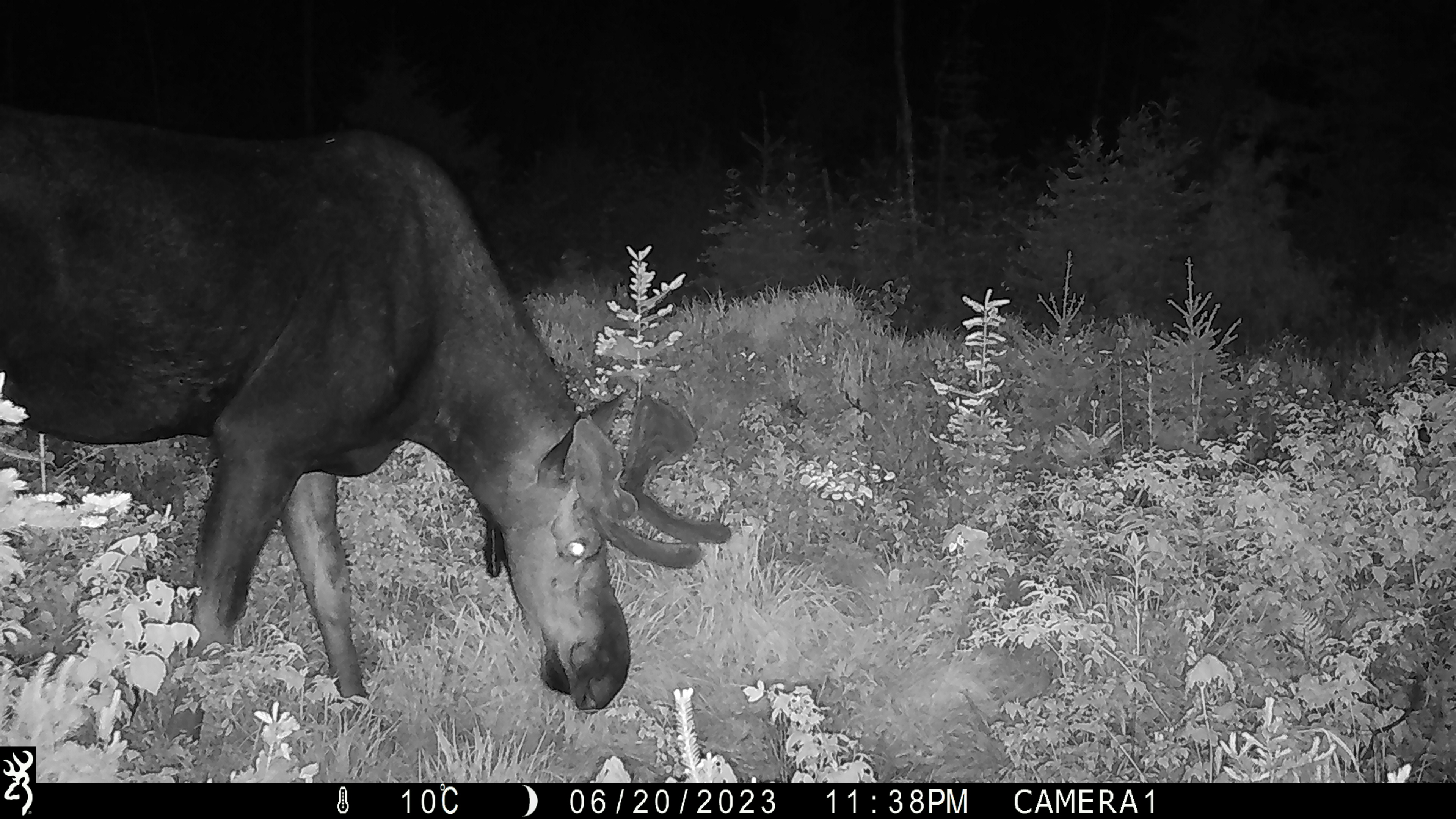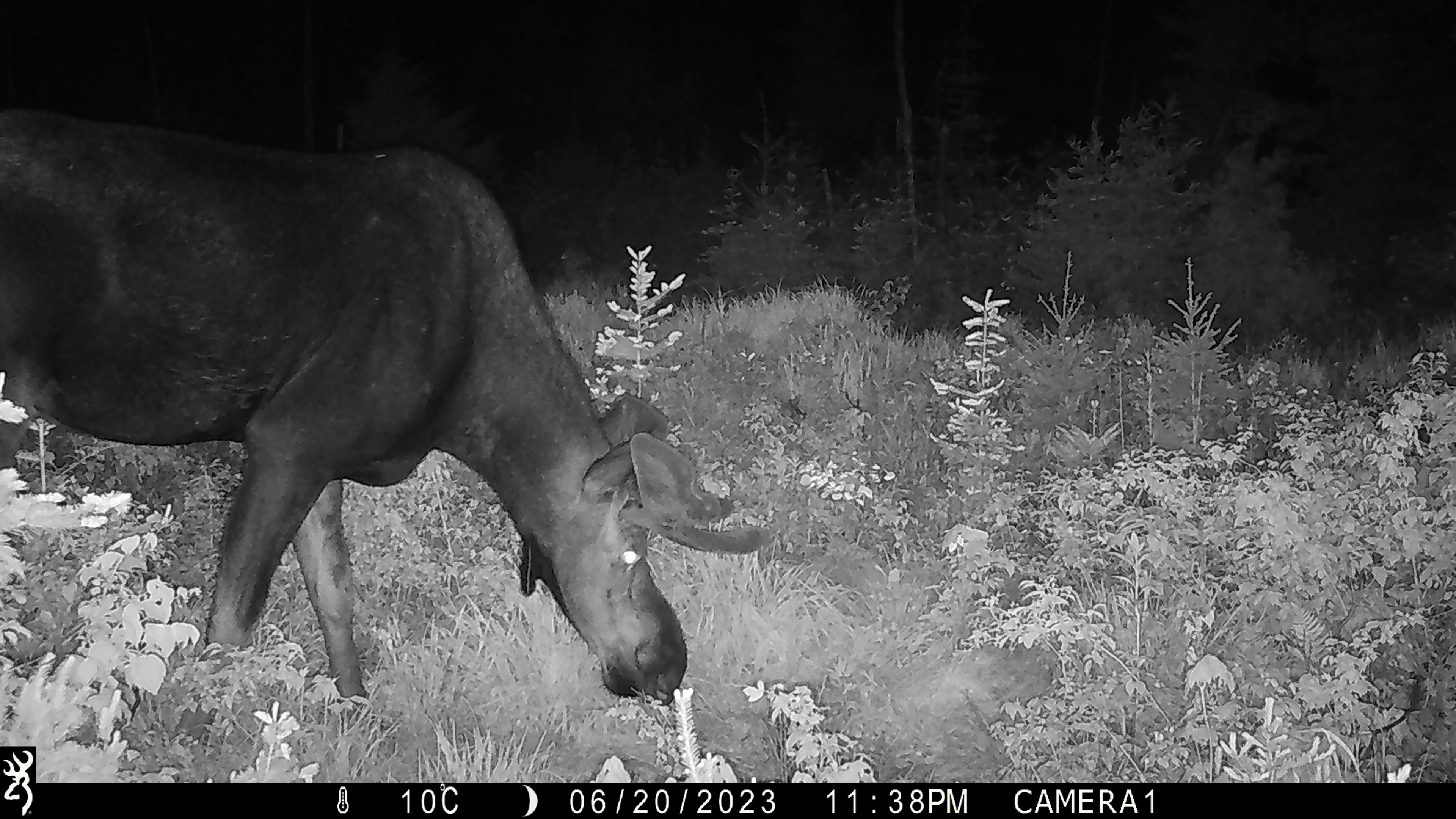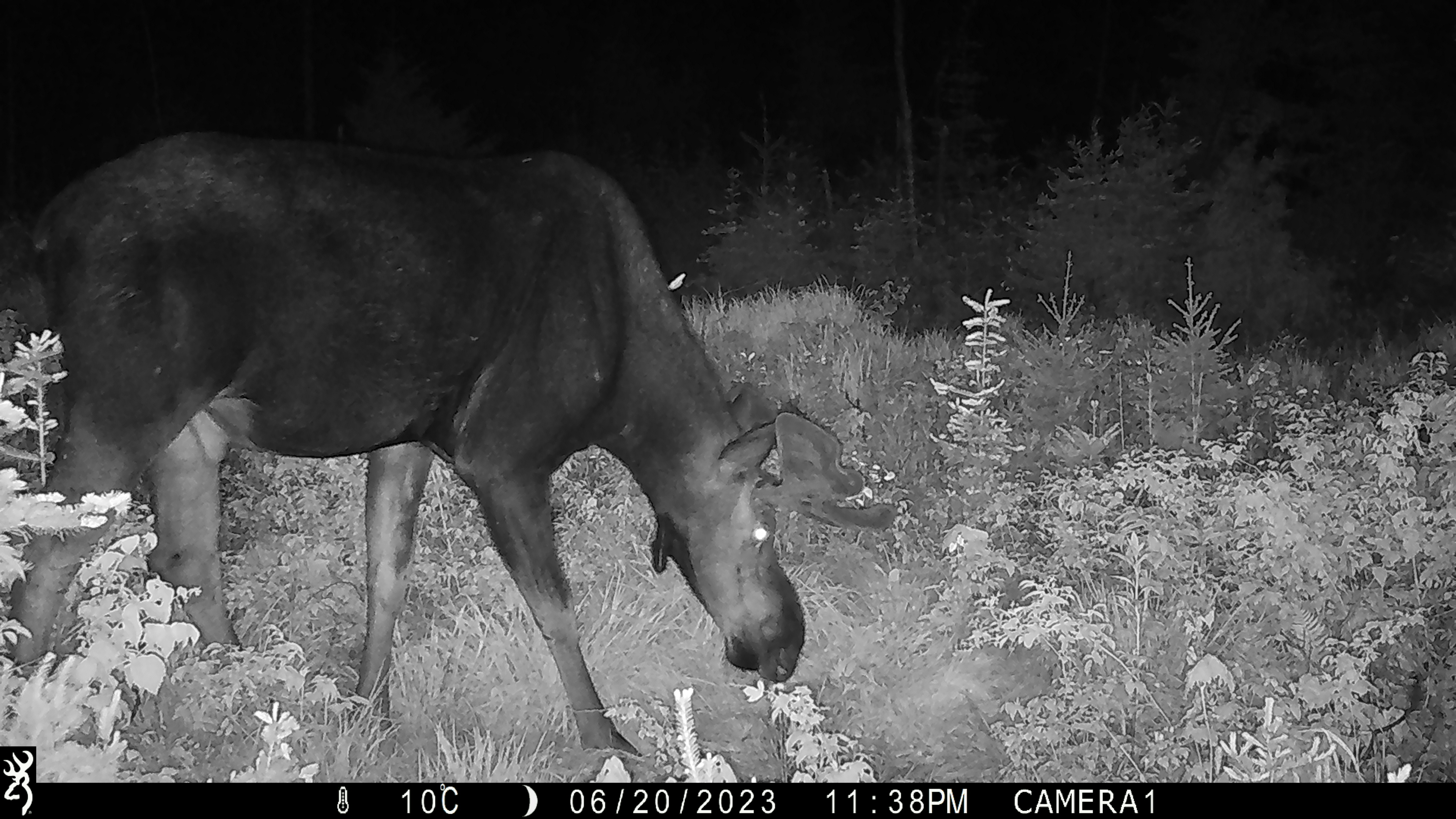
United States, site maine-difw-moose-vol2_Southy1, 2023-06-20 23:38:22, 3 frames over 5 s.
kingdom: Animalia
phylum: Chordata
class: Mammalia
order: Artiodactyla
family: Cervidae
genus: Alces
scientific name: Alces alces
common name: moose